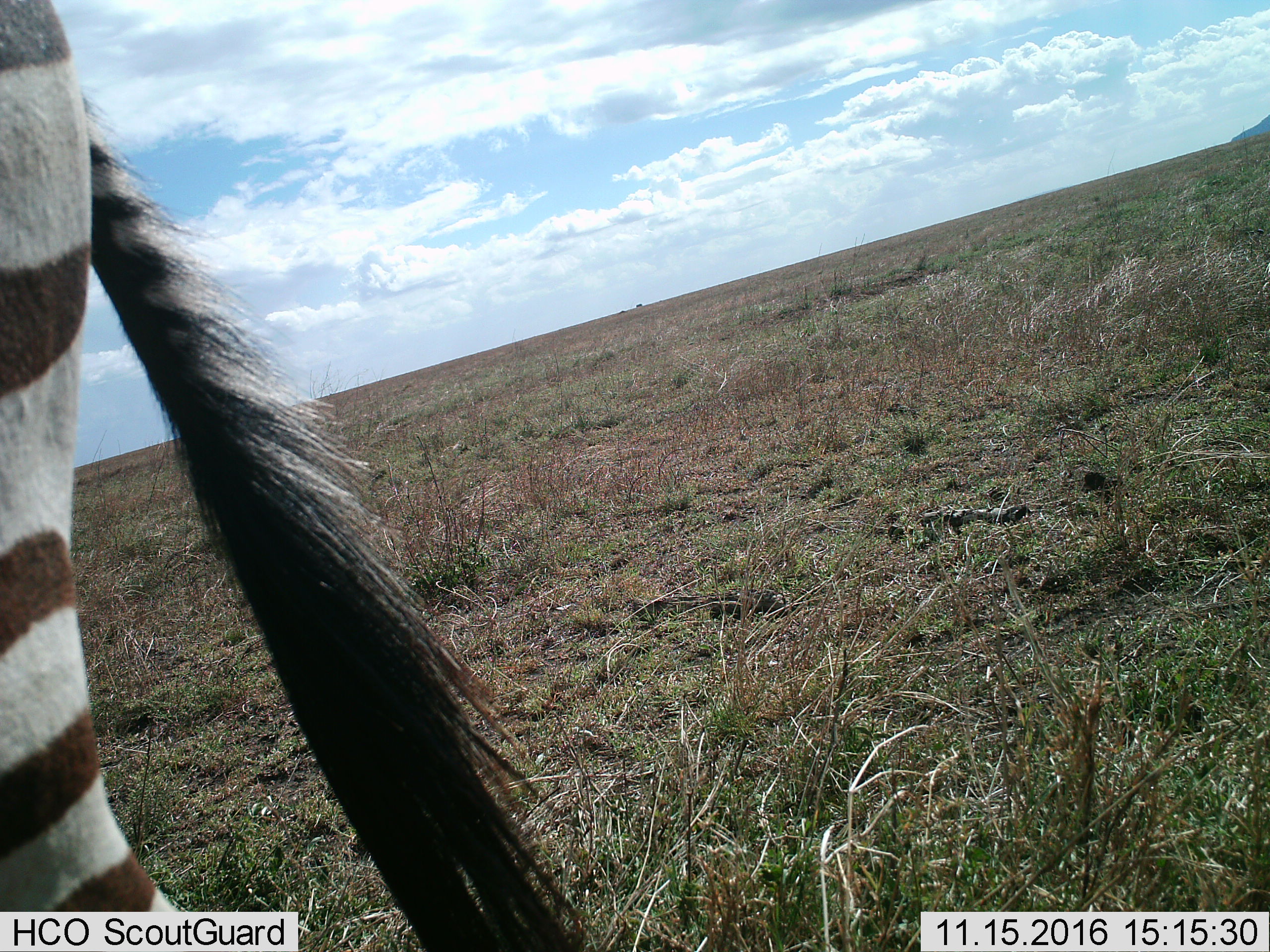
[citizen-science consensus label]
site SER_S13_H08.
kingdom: Animalia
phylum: Chordata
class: Mammalia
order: Perissodactyla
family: Equidae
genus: Equus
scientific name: Equus quagga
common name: plains zebra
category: zebraplains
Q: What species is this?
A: Zebraplains (plains zebra) (Equus quagga).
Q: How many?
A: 1.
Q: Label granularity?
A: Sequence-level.